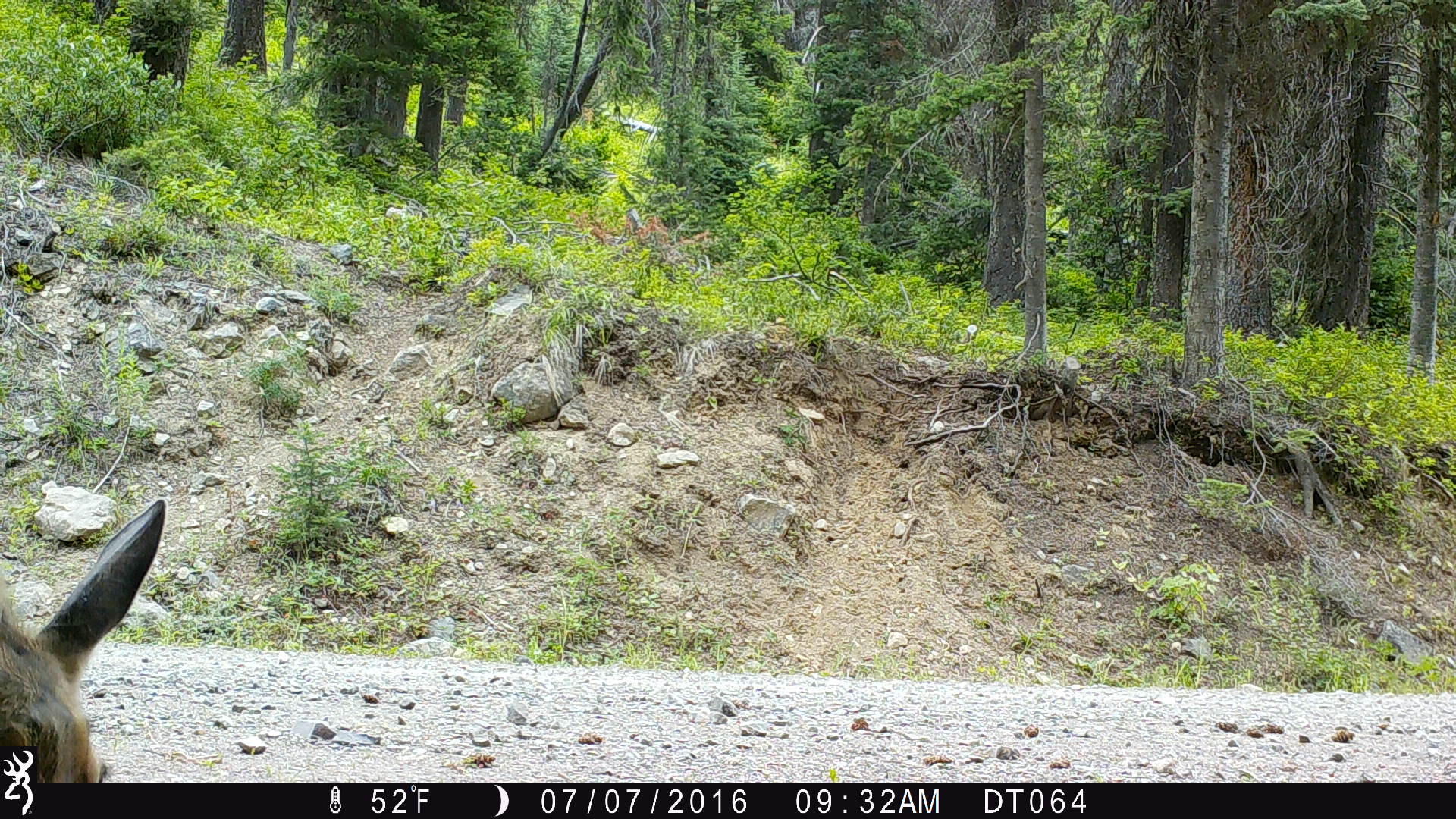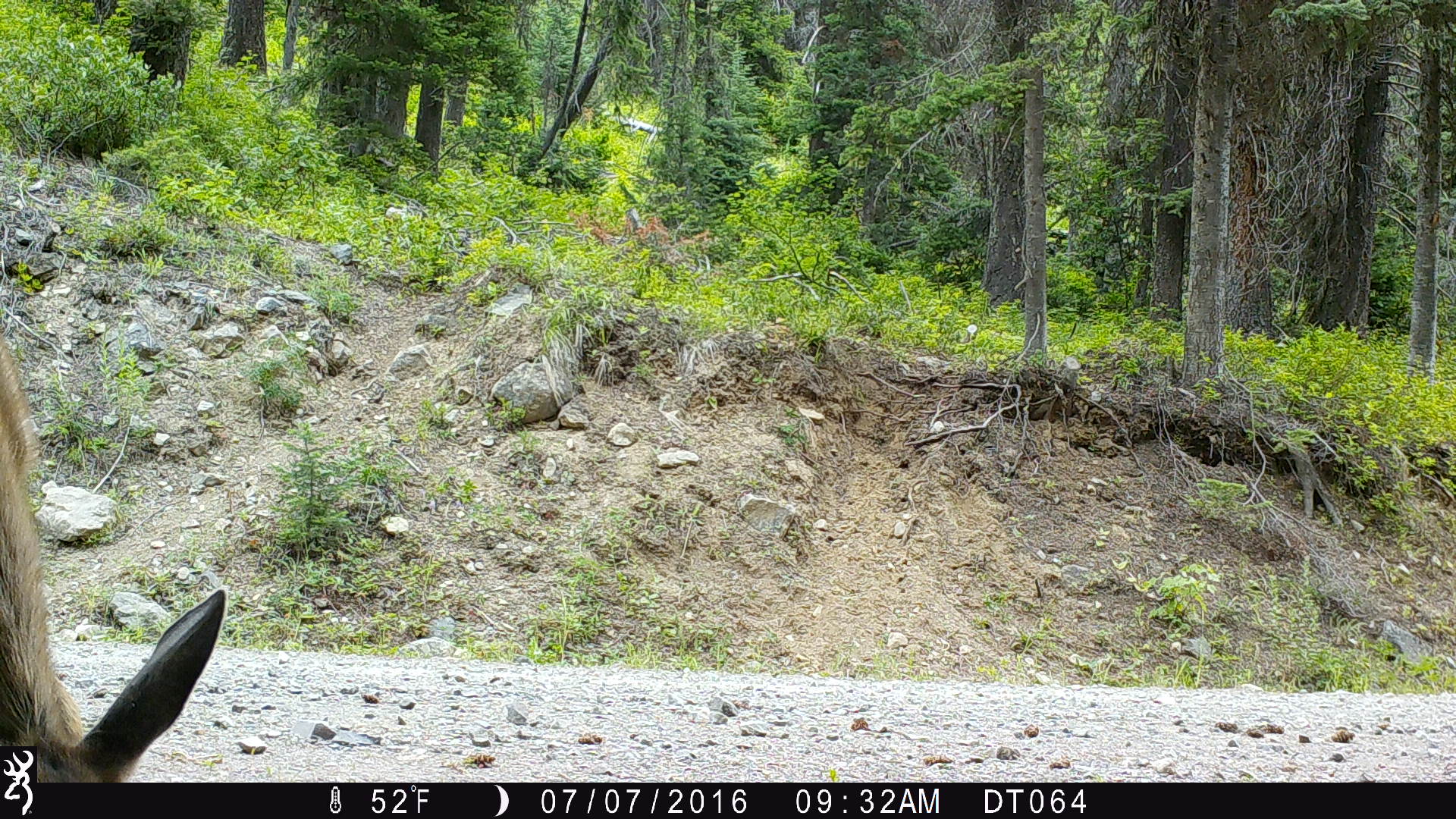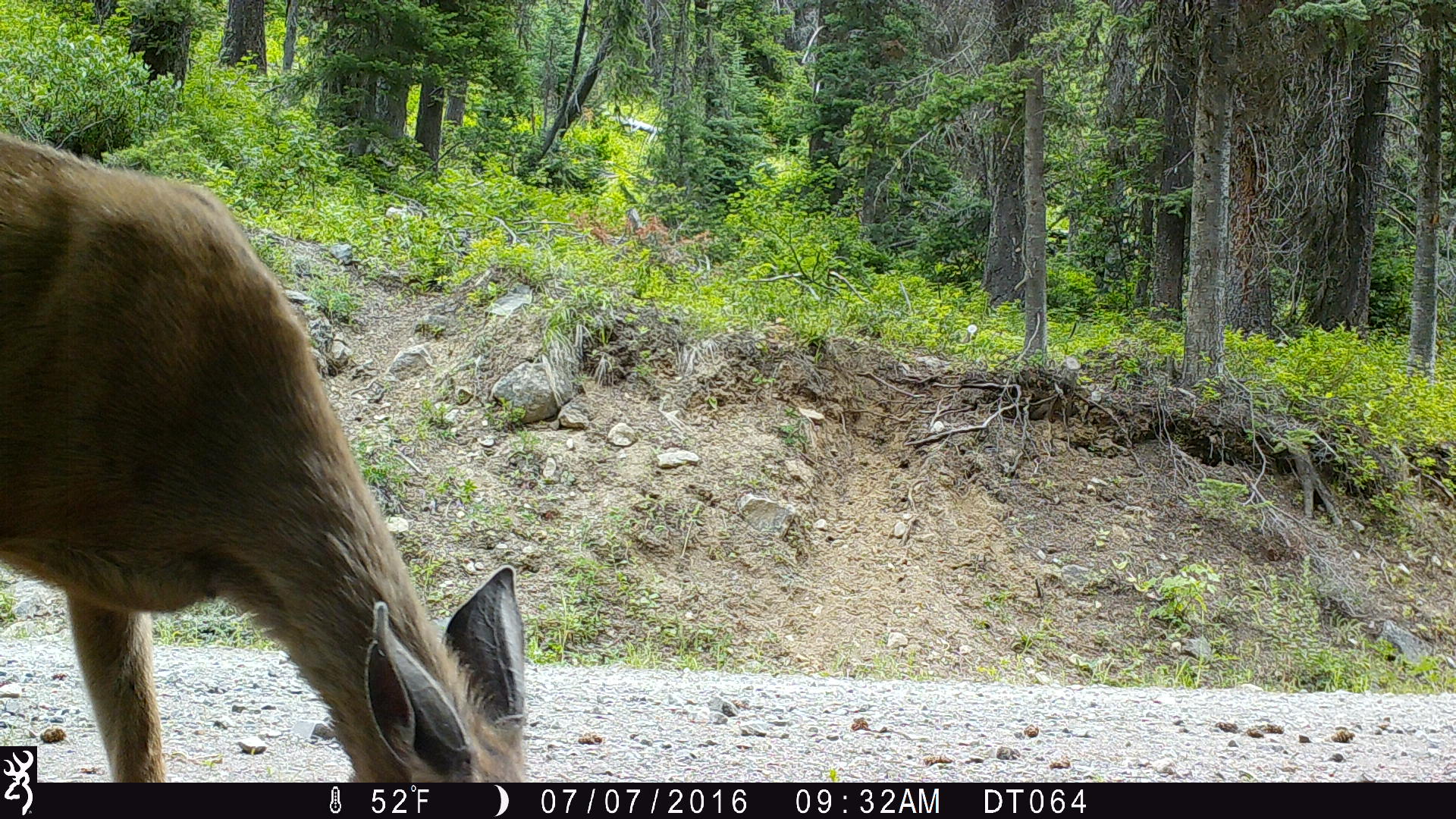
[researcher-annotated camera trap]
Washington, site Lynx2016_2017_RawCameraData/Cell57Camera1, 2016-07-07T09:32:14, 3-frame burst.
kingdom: Animalia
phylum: Chordata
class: Mammalia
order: Artiodactyla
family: Cervidae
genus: Odocoileus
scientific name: Odocoileus hemionus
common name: mule deer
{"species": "Odocoileus hemionus (mule deer)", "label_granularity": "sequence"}